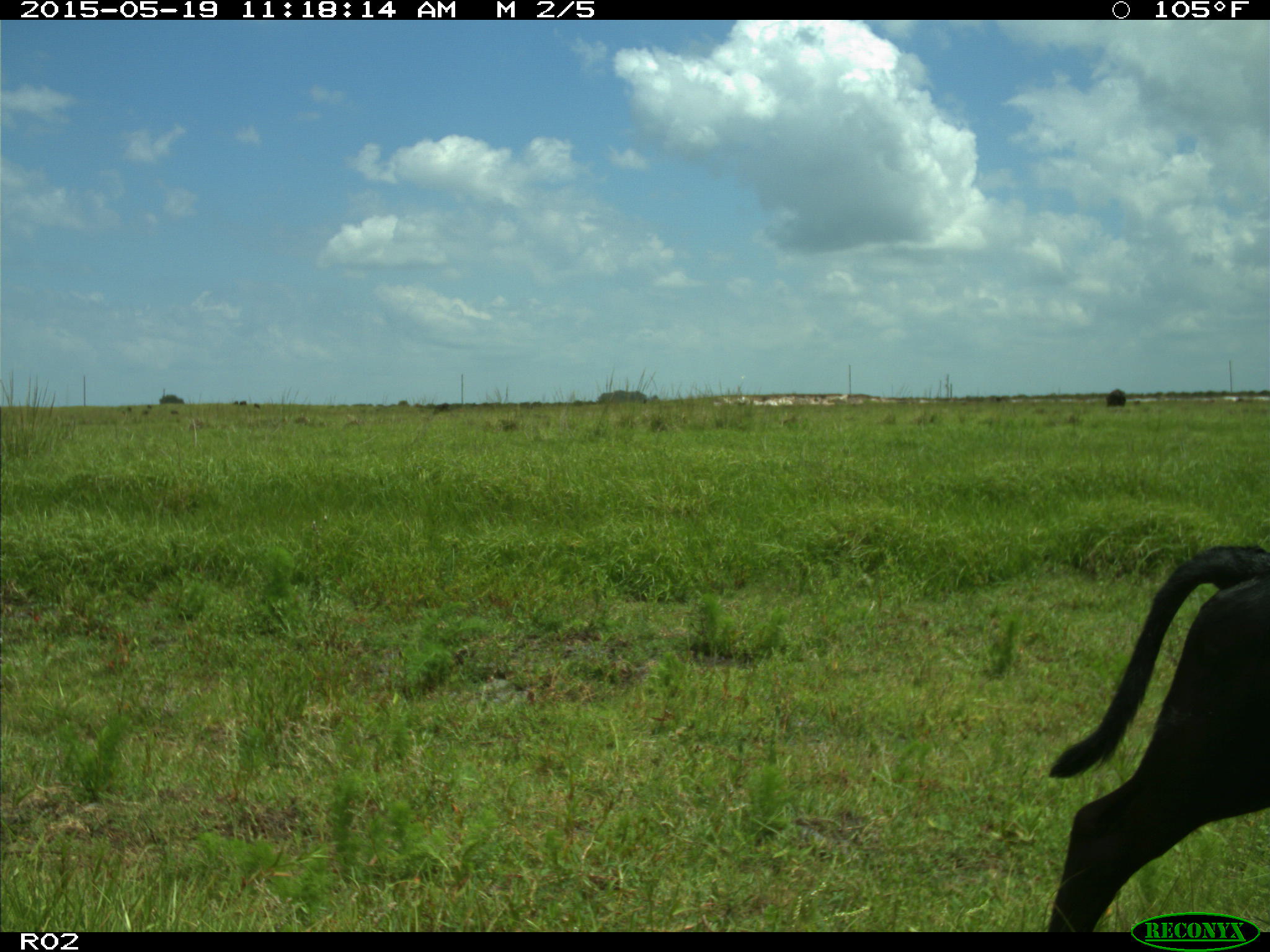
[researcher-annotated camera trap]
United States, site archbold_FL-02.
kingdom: Animalia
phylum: Chordata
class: Mammalia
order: Artiodactyla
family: Bovidae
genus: Bos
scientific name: Bos taurus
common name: domestic cow